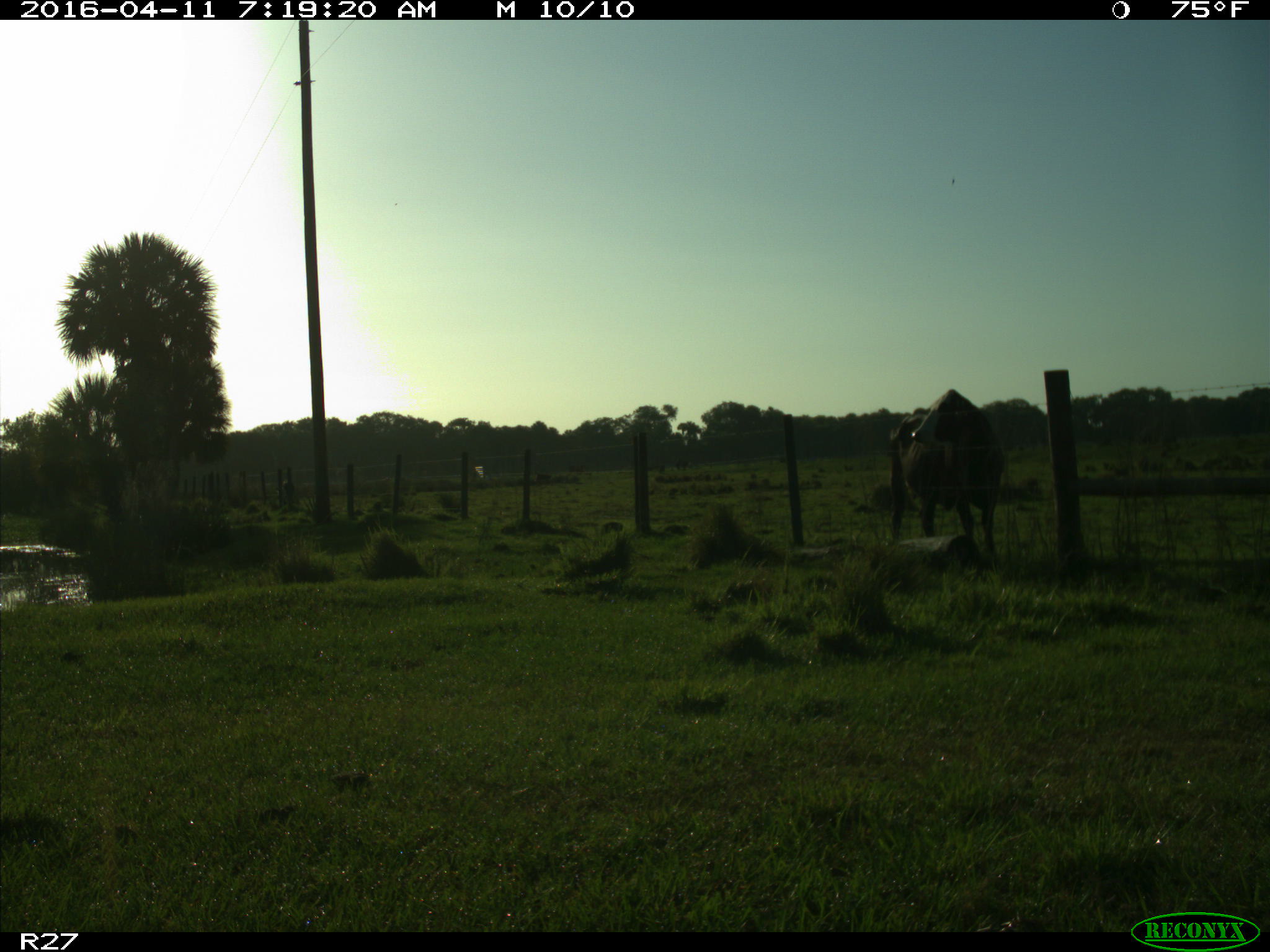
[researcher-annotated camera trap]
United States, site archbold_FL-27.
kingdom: Animalia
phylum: Chordata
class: Mammalia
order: Artiodactyla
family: Bovidae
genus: Bos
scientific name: Bos taurus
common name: domestic cow